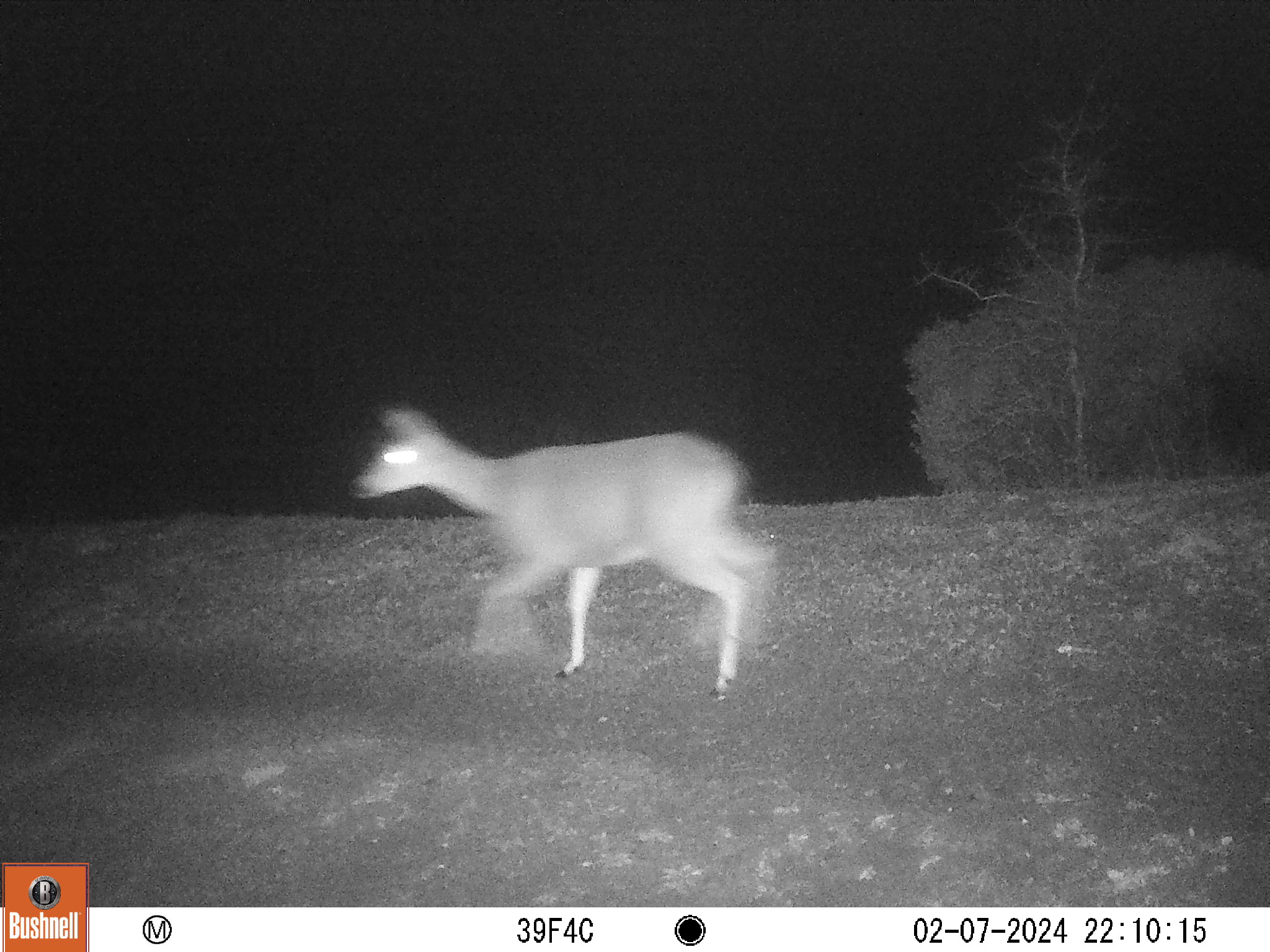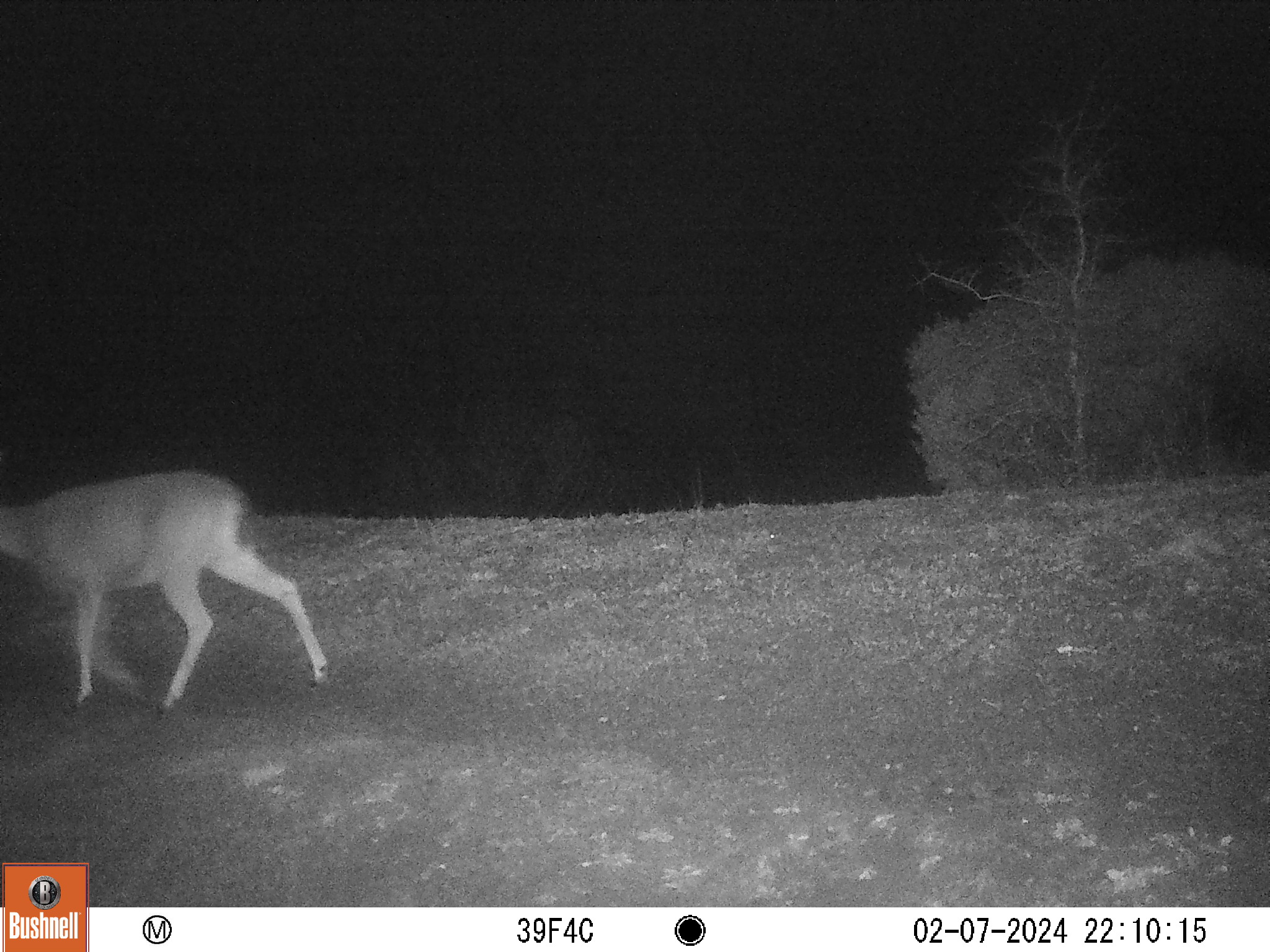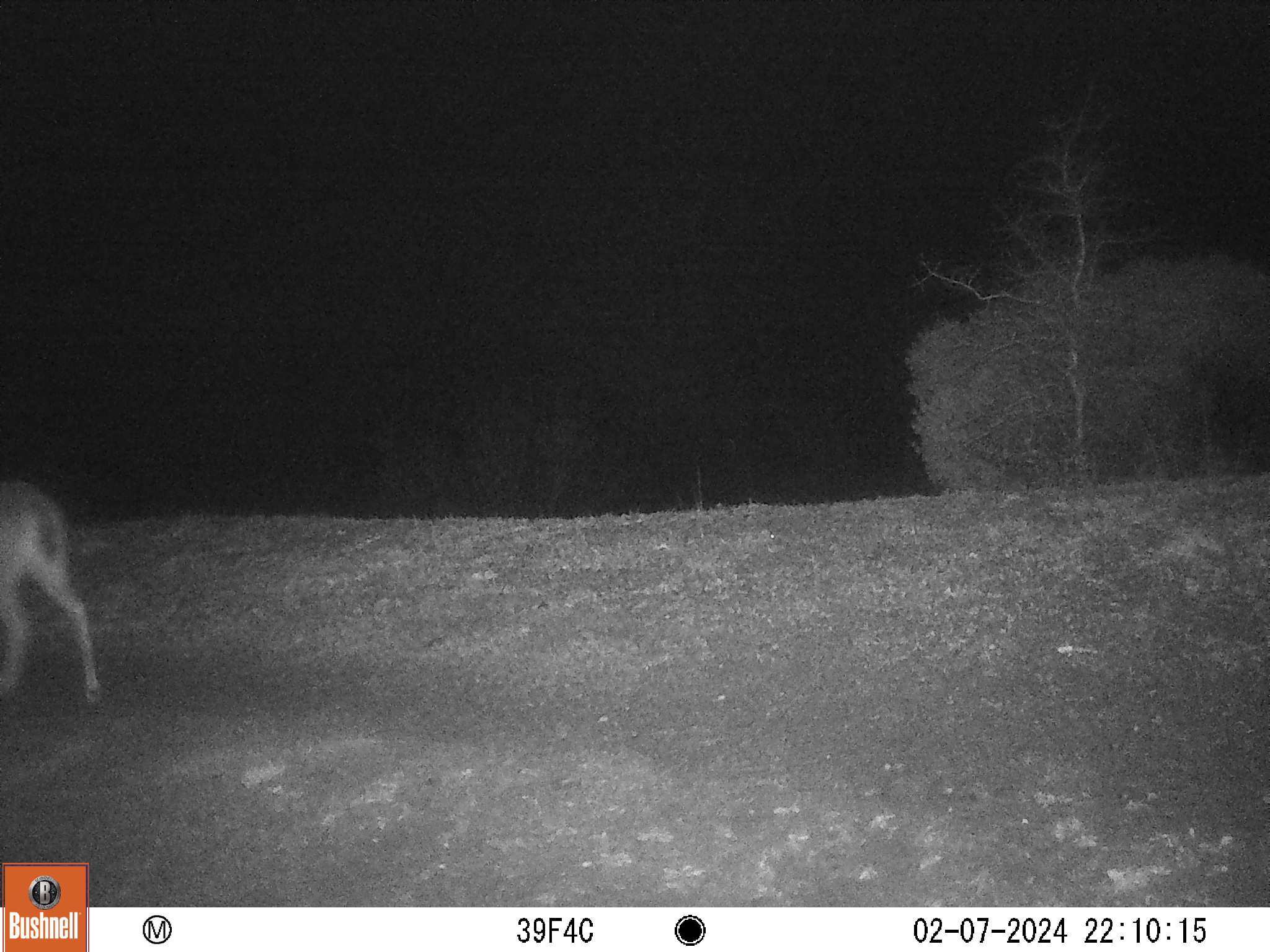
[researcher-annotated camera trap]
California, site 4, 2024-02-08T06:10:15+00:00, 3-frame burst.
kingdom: Animalia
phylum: Chordata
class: Mammalia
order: Artiodactyla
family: Cervidae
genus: Odocoileus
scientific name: Odocoileus hemionus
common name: mule deer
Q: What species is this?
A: Mule deer (Odocoileus hemionus).